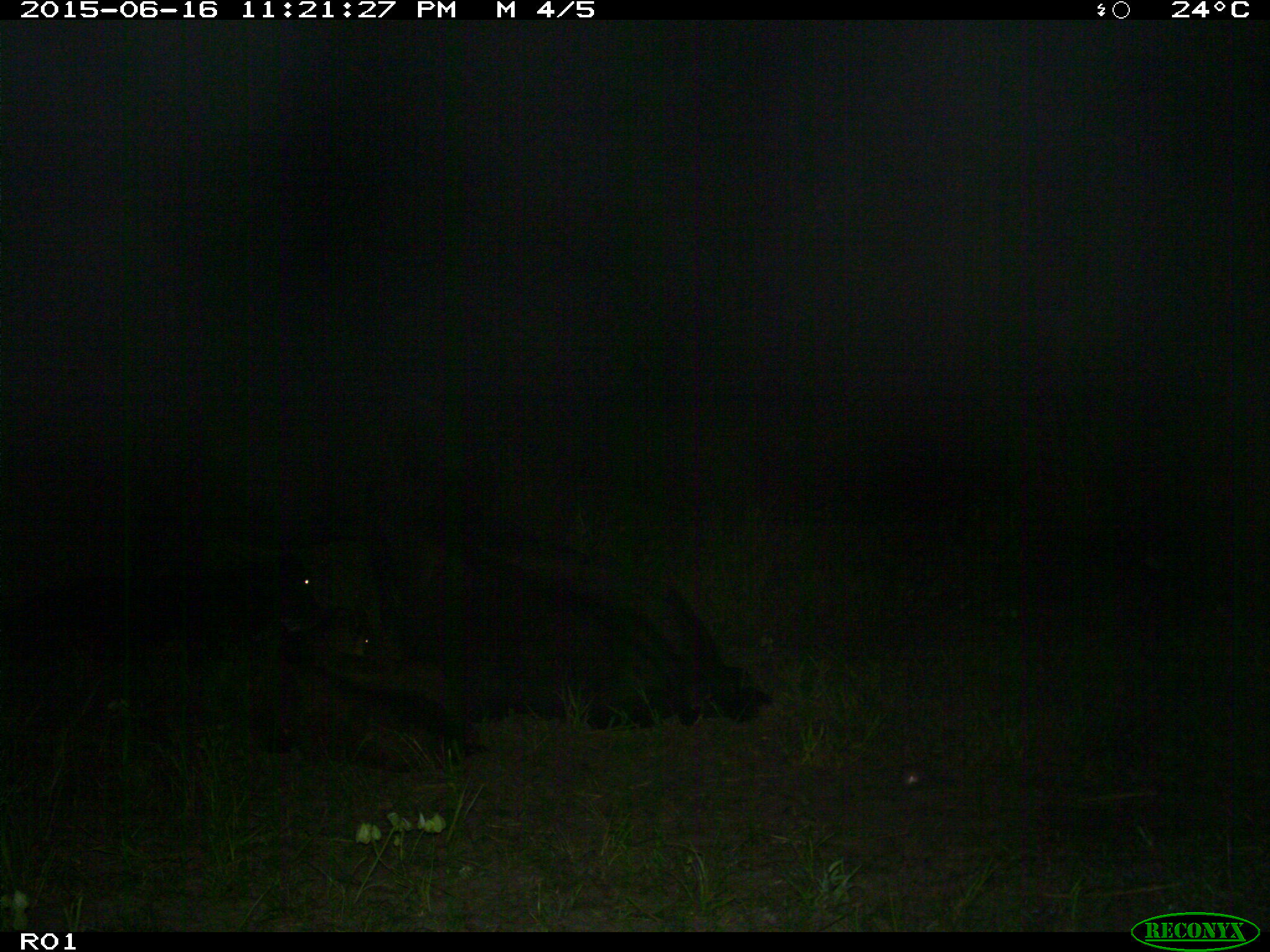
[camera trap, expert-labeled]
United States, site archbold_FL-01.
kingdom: Animalia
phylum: Chordata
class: Mammalia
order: Artiodactyla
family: Bovidae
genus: Bos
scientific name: Bos taurus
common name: domestic cow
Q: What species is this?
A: Bos taurus (domestic cow).